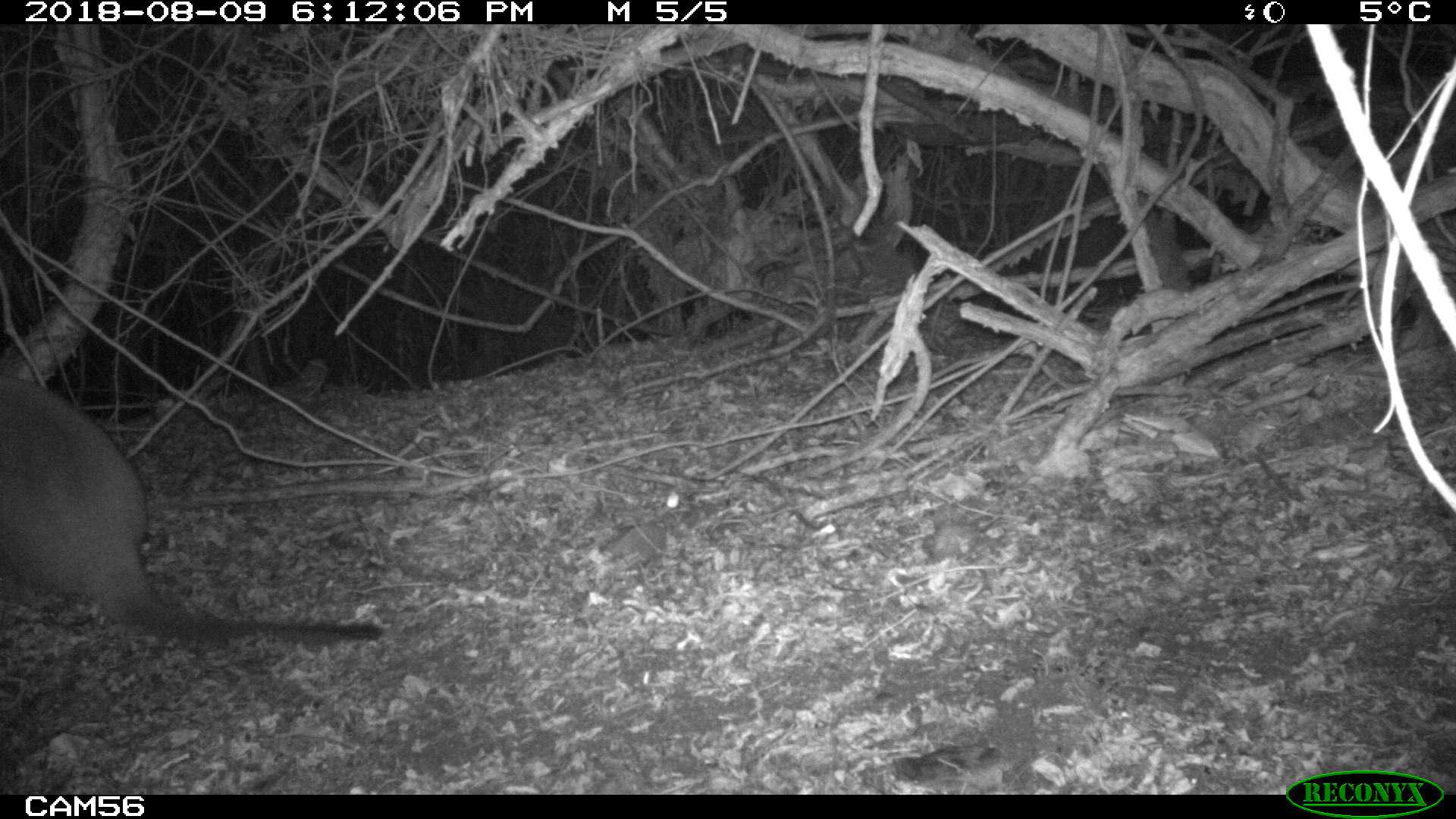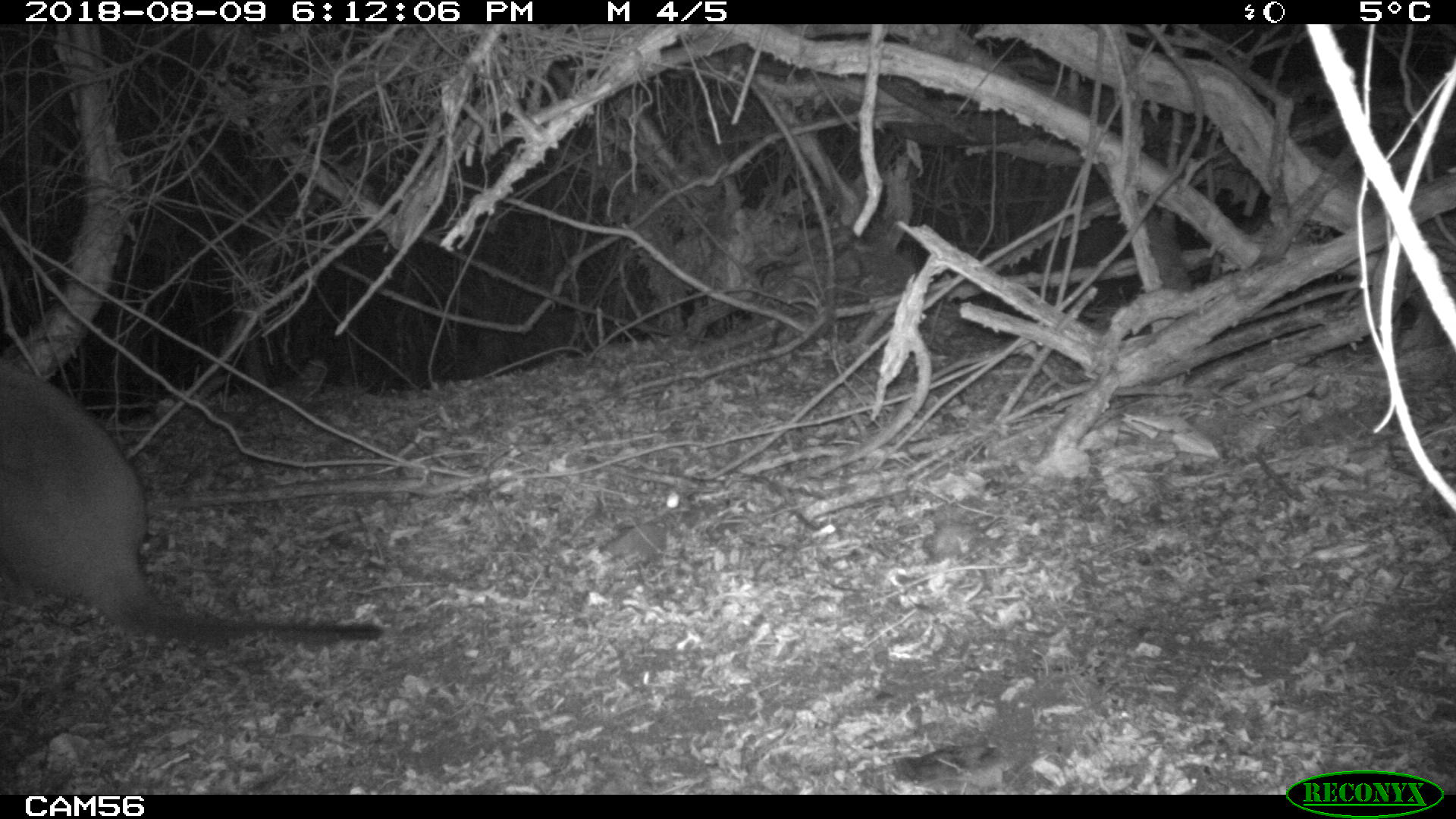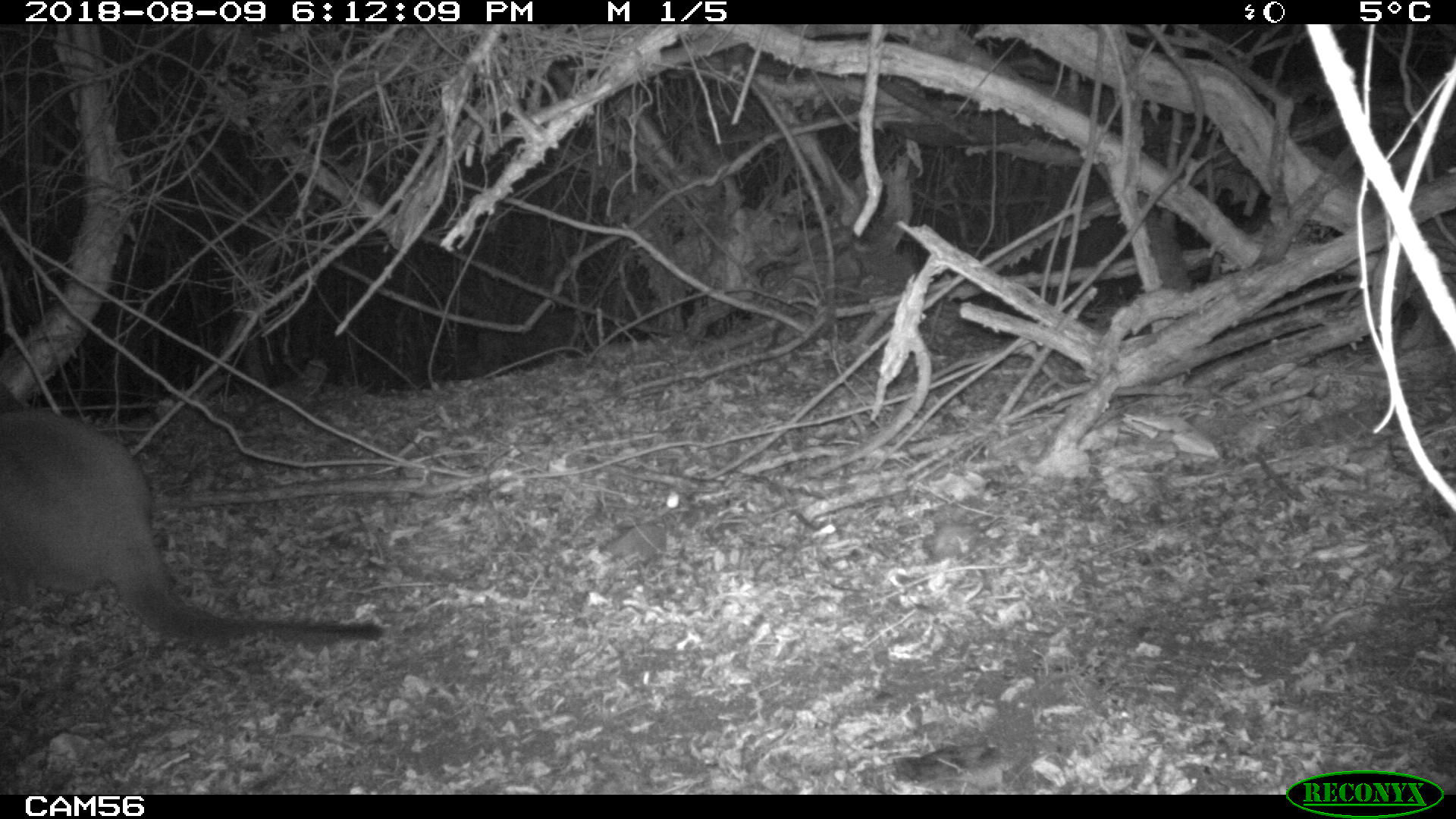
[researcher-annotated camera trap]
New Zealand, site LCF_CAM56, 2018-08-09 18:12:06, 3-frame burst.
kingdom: Animalia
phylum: Chordata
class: Mammalia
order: Diprotodontia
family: Macropodidae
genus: Notamacropus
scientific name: Notamacropus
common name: wallaby